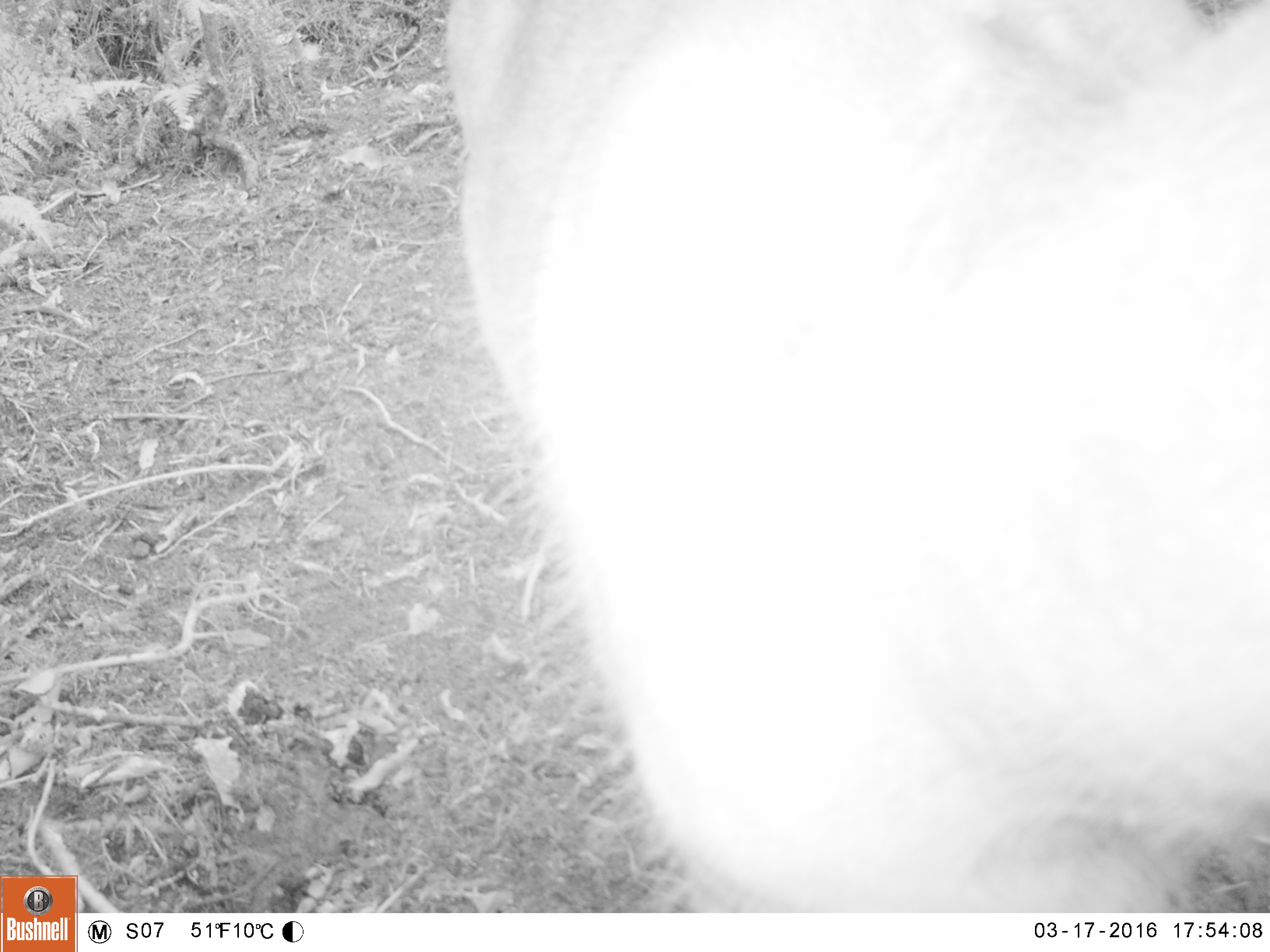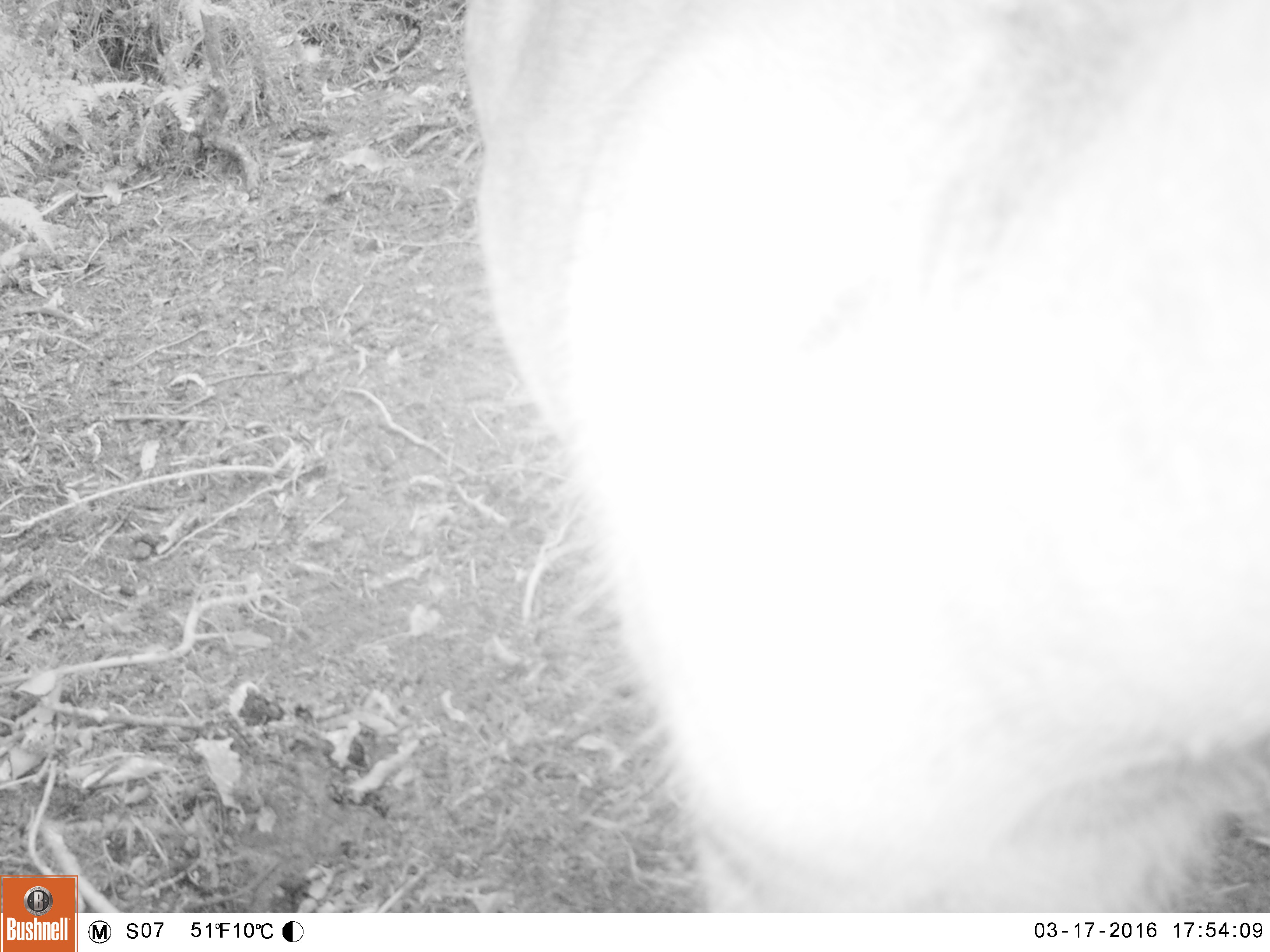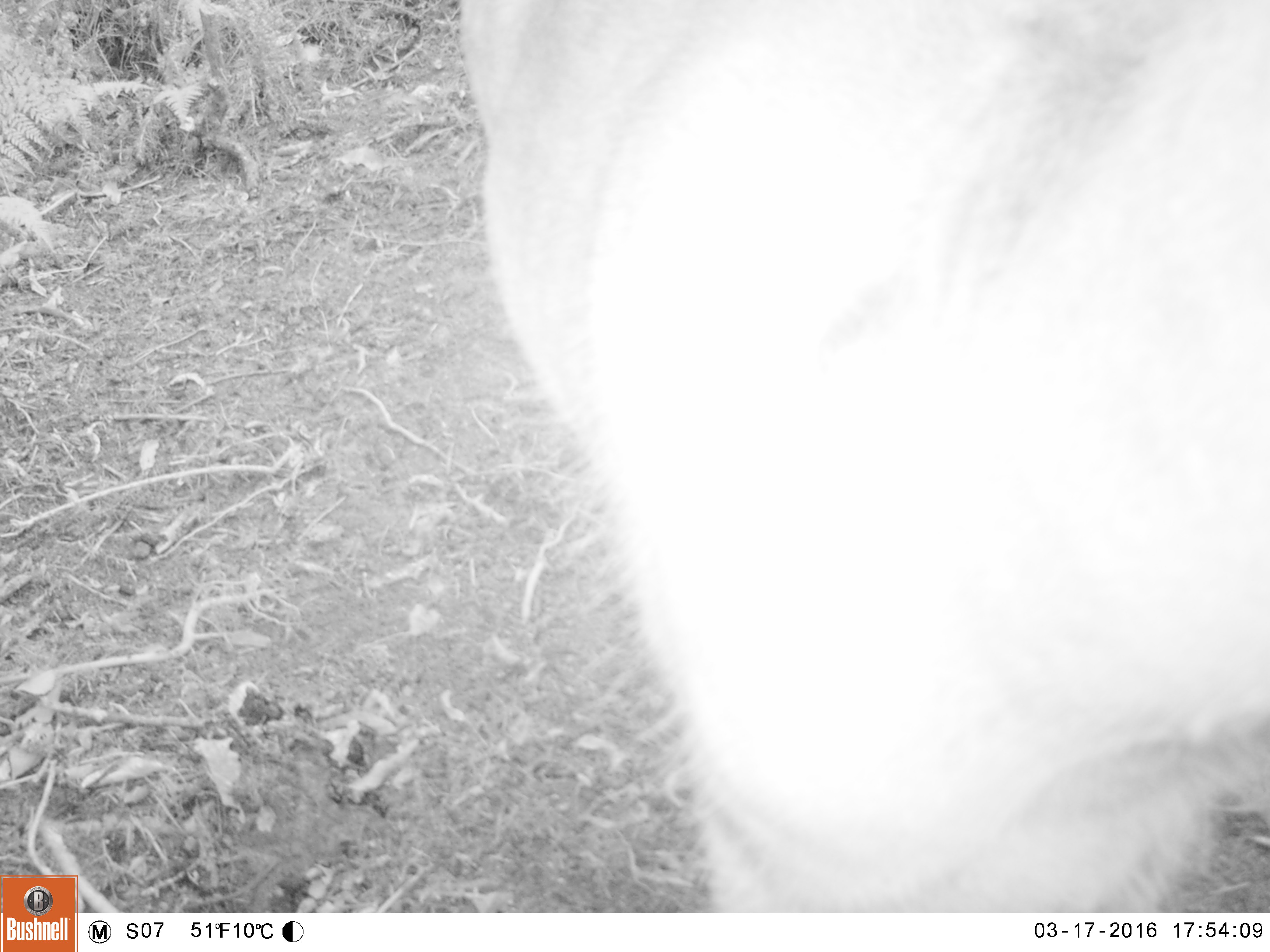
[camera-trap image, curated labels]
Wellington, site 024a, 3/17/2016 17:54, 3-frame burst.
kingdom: Animalia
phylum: Chordata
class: Mammalia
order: Artiodactyla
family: Cervidae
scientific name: Cervini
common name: deer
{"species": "deer (Cervini)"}